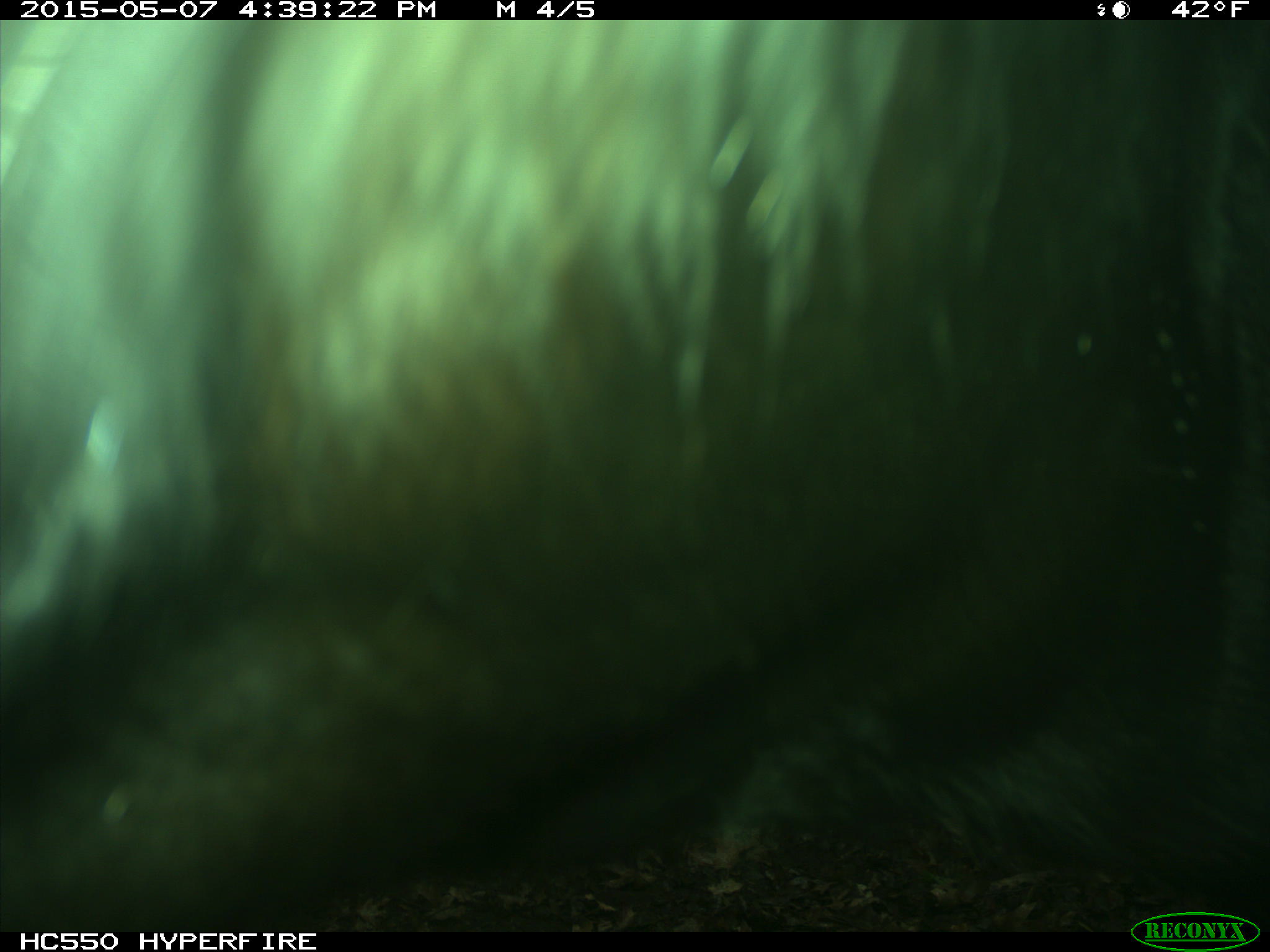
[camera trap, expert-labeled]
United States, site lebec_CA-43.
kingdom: Animalia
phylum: Chordata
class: Mammalia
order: Artiodactyla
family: Bovidae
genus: Bos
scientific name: Bos taurus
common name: domestic cow